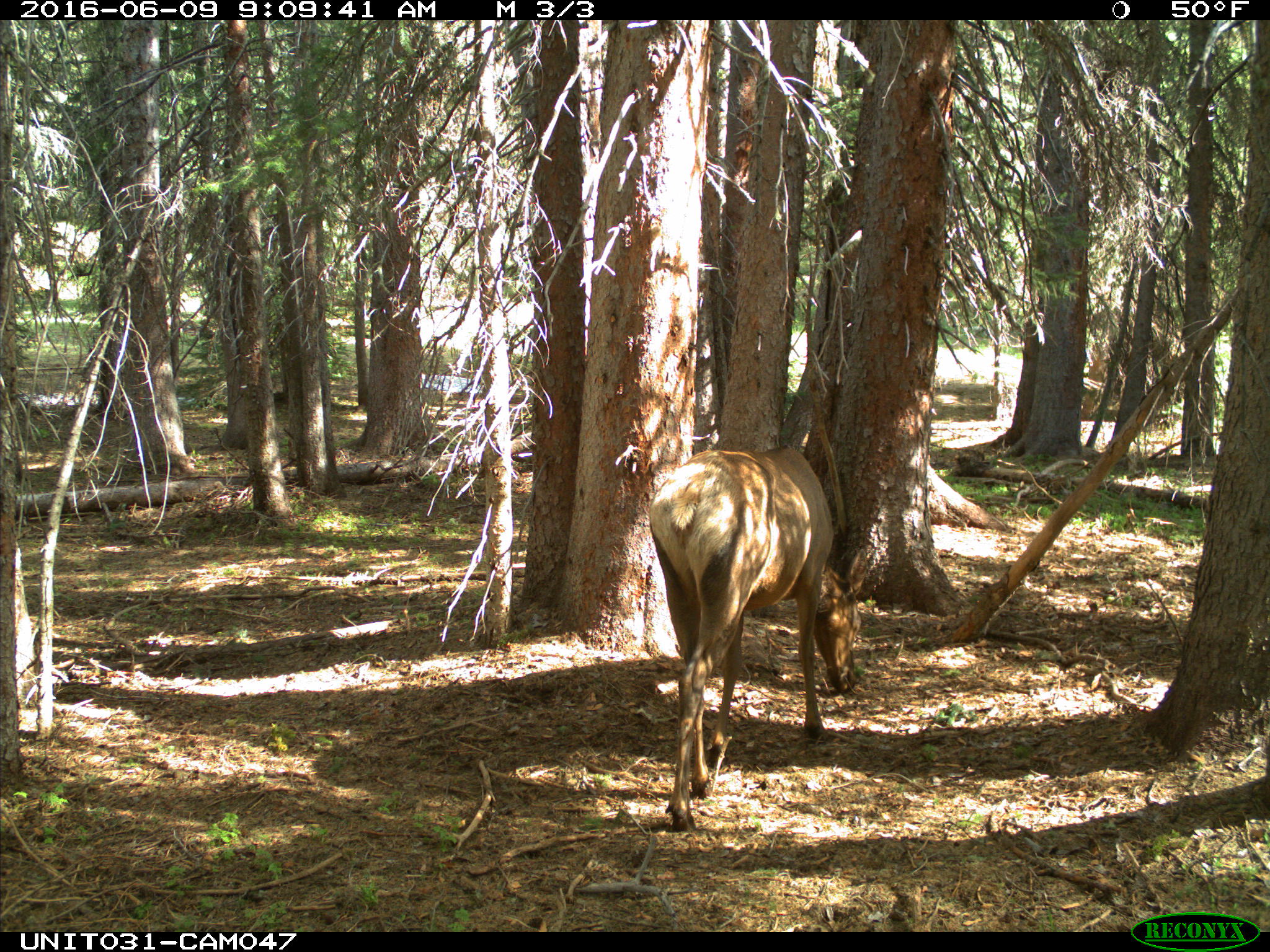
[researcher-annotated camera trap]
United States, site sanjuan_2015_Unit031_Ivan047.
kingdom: Animalia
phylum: Chordata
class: Mammalia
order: Artiodactyla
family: Cervidae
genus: Cervus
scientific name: Cervus elaphus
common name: red deer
Cervus elaphus (red deer).